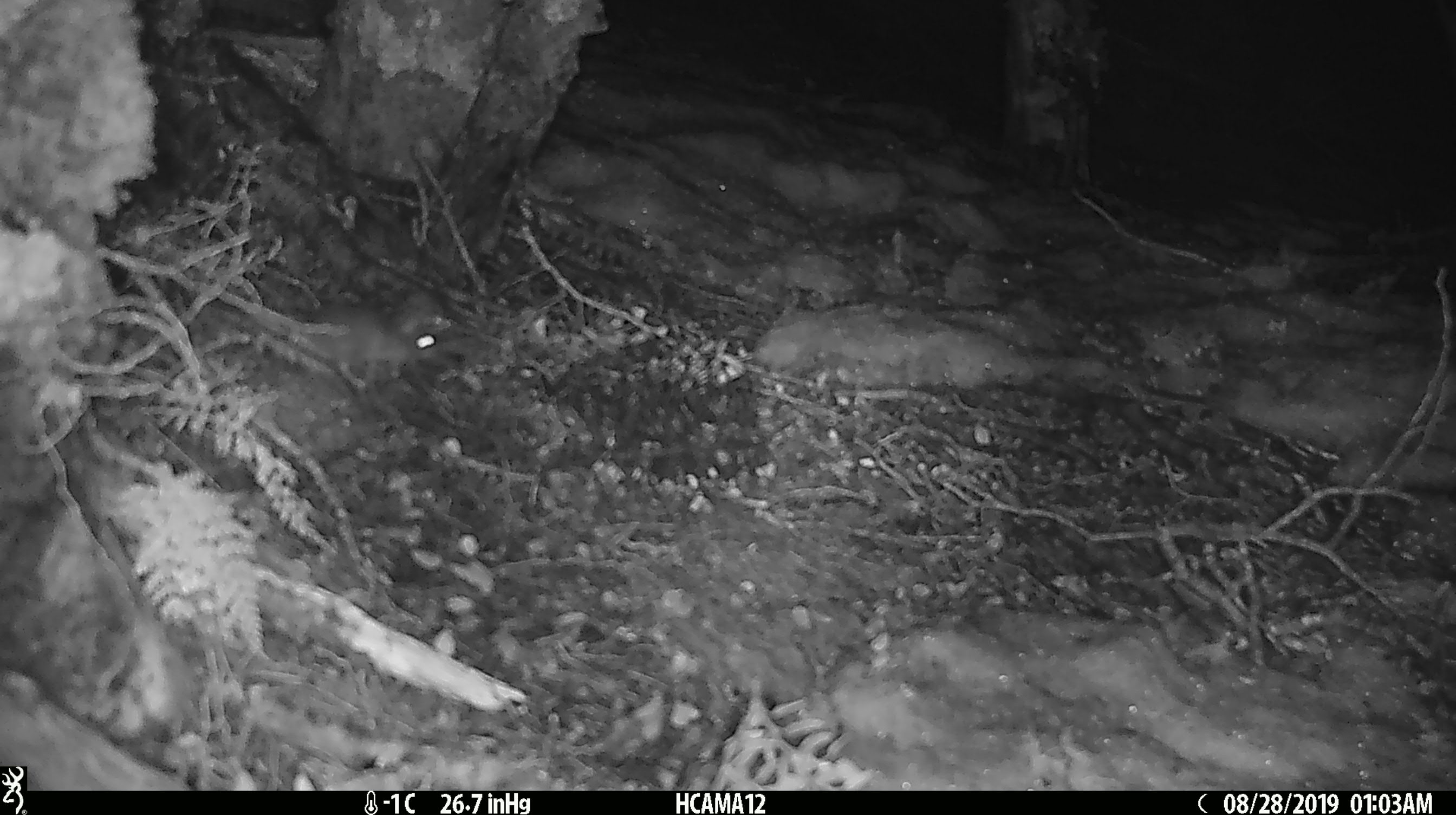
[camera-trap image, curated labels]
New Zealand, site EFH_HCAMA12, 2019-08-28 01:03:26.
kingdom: Animalia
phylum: Chordata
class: Mammalia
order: Rodentia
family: Muridae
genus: Mus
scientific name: Mus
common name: mouse